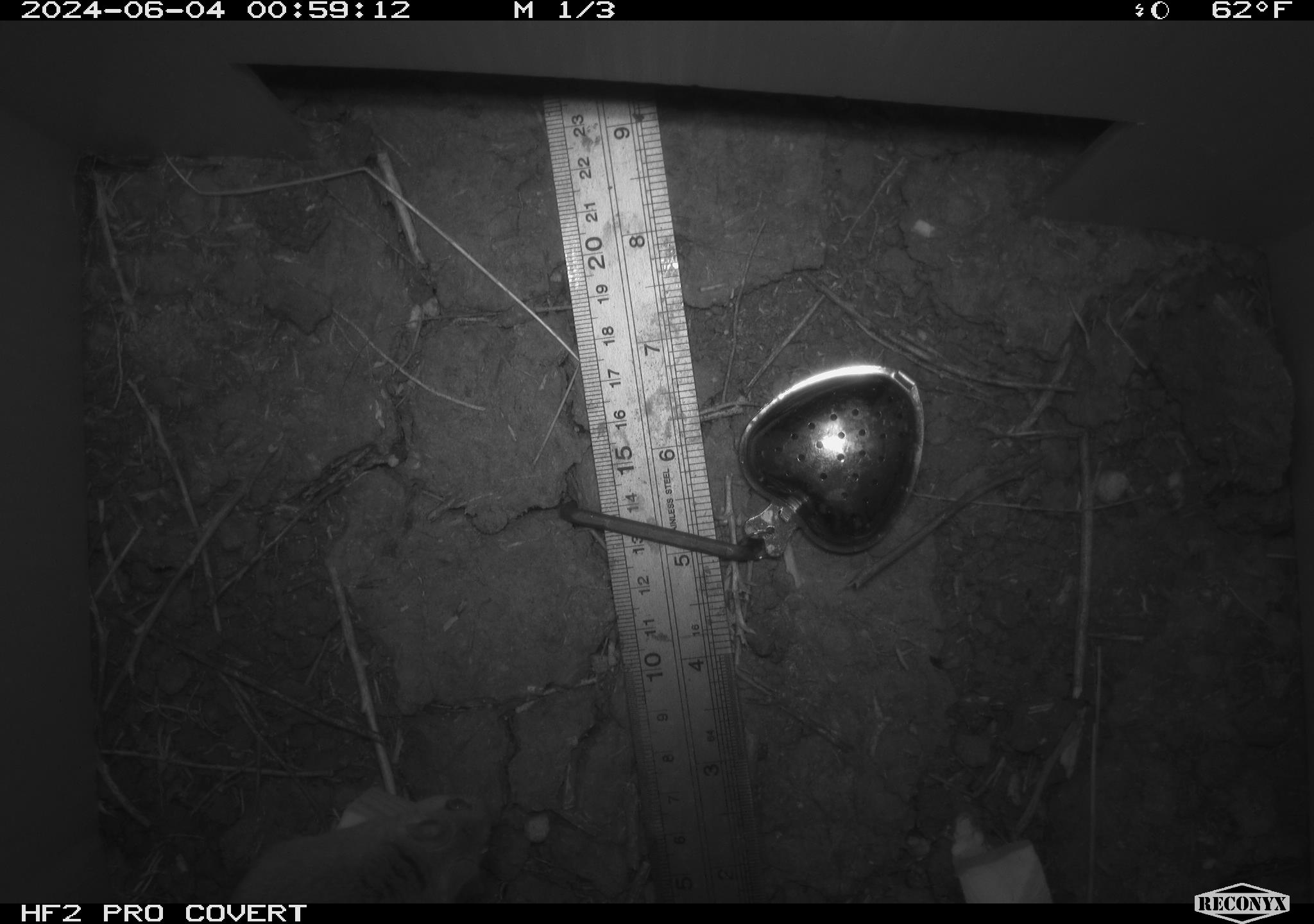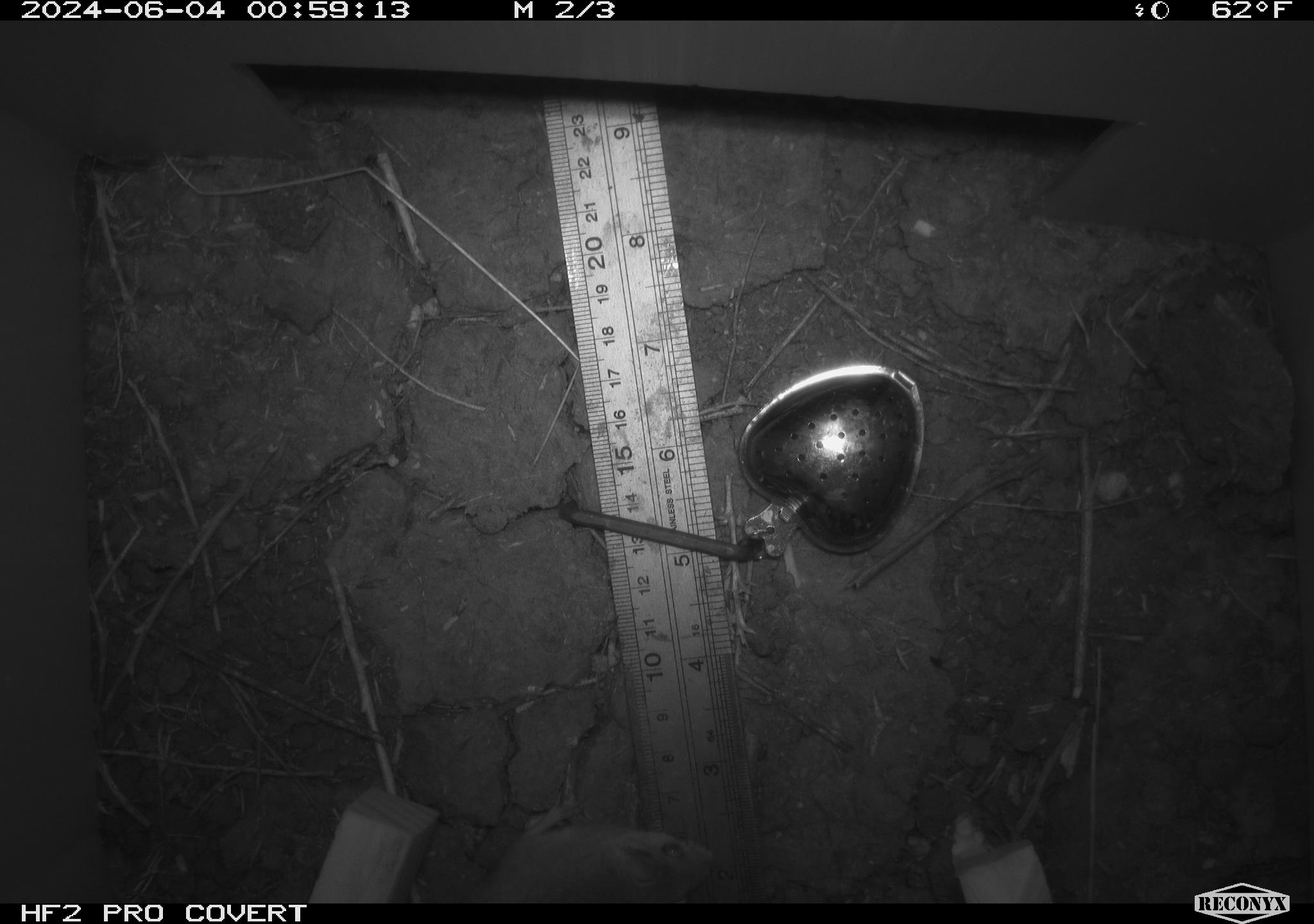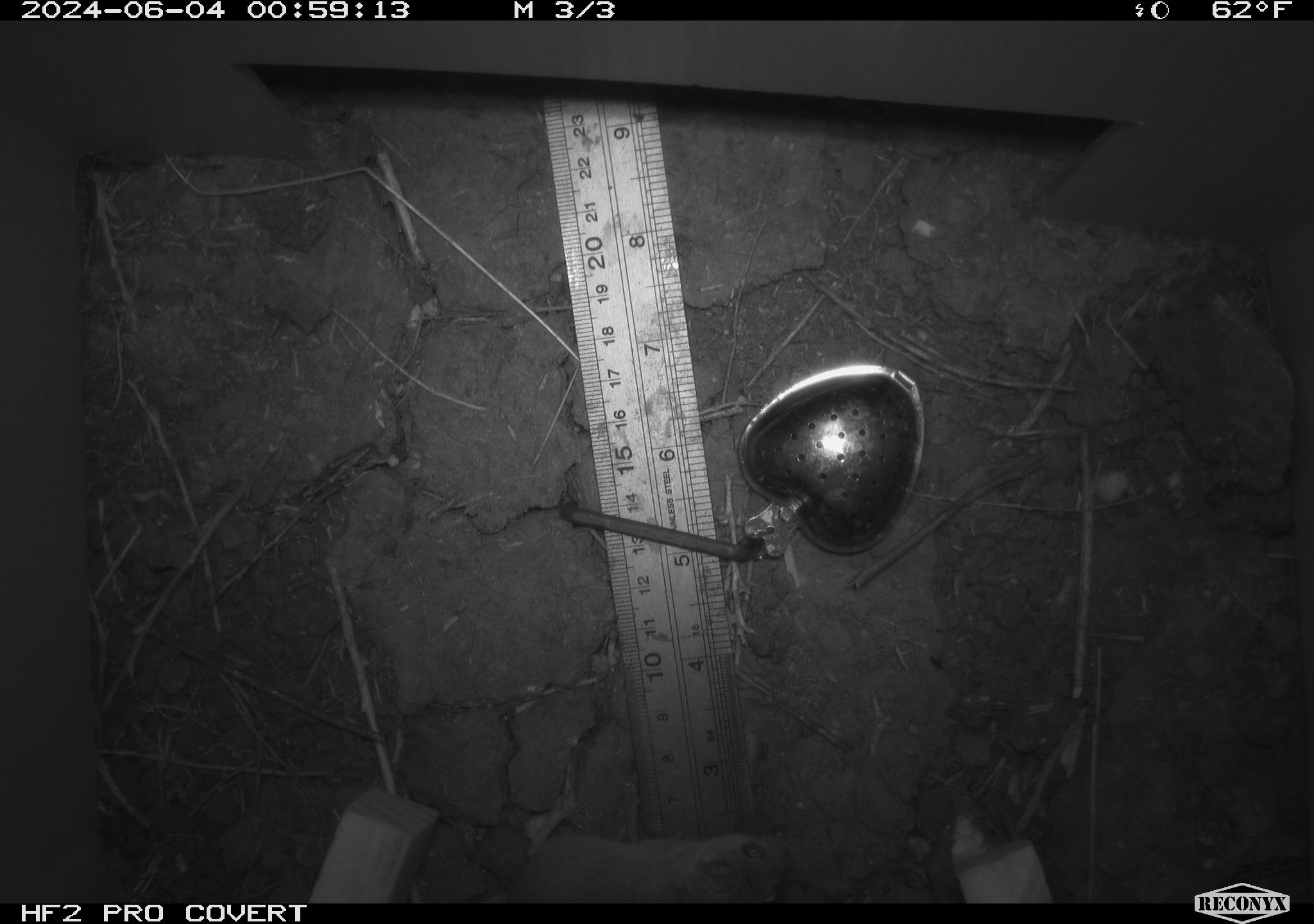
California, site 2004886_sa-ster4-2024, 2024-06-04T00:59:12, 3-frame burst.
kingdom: Animalia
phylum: Chordata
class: Mammalia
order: Rodentia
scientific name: Rodentia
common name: mouse species